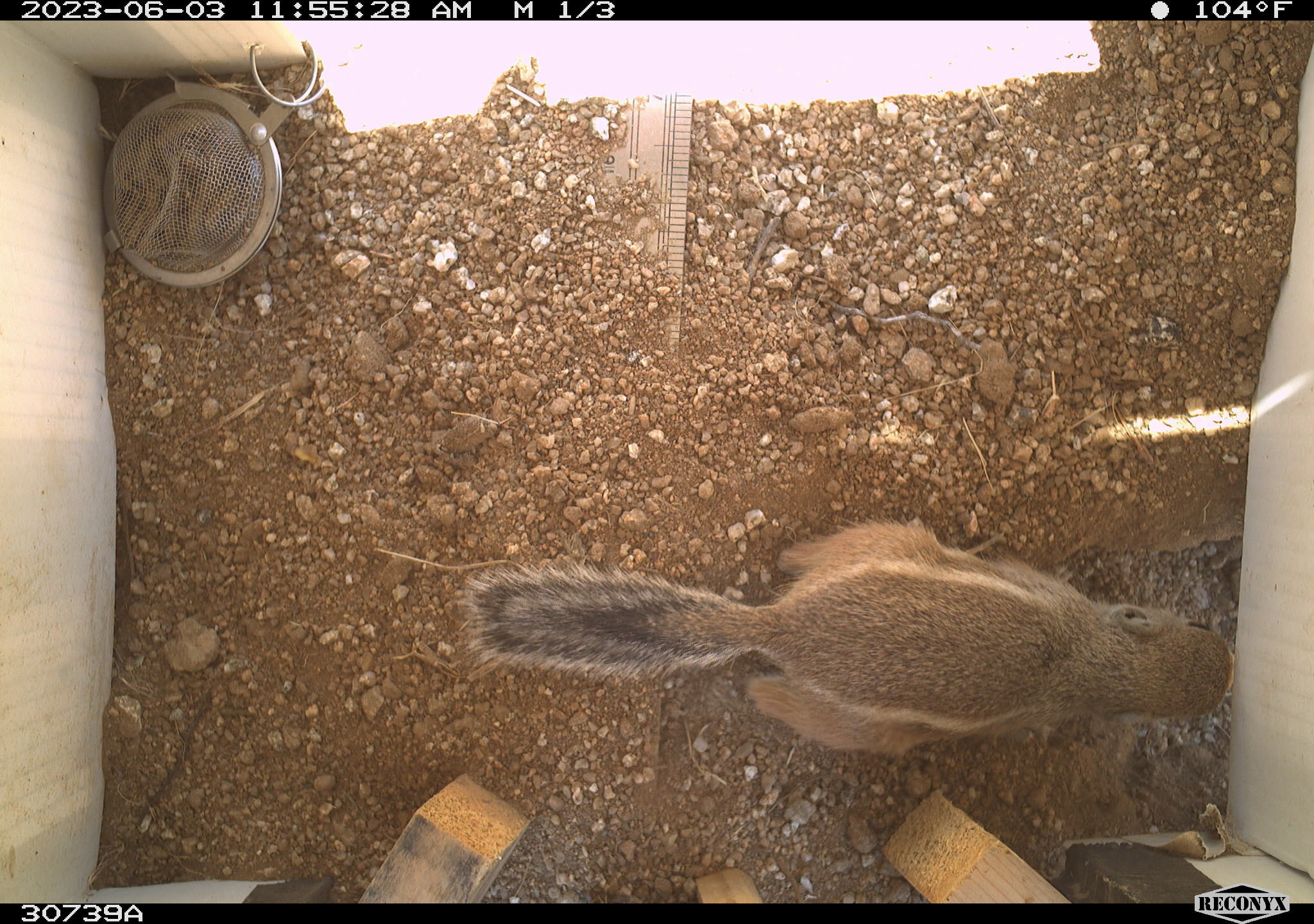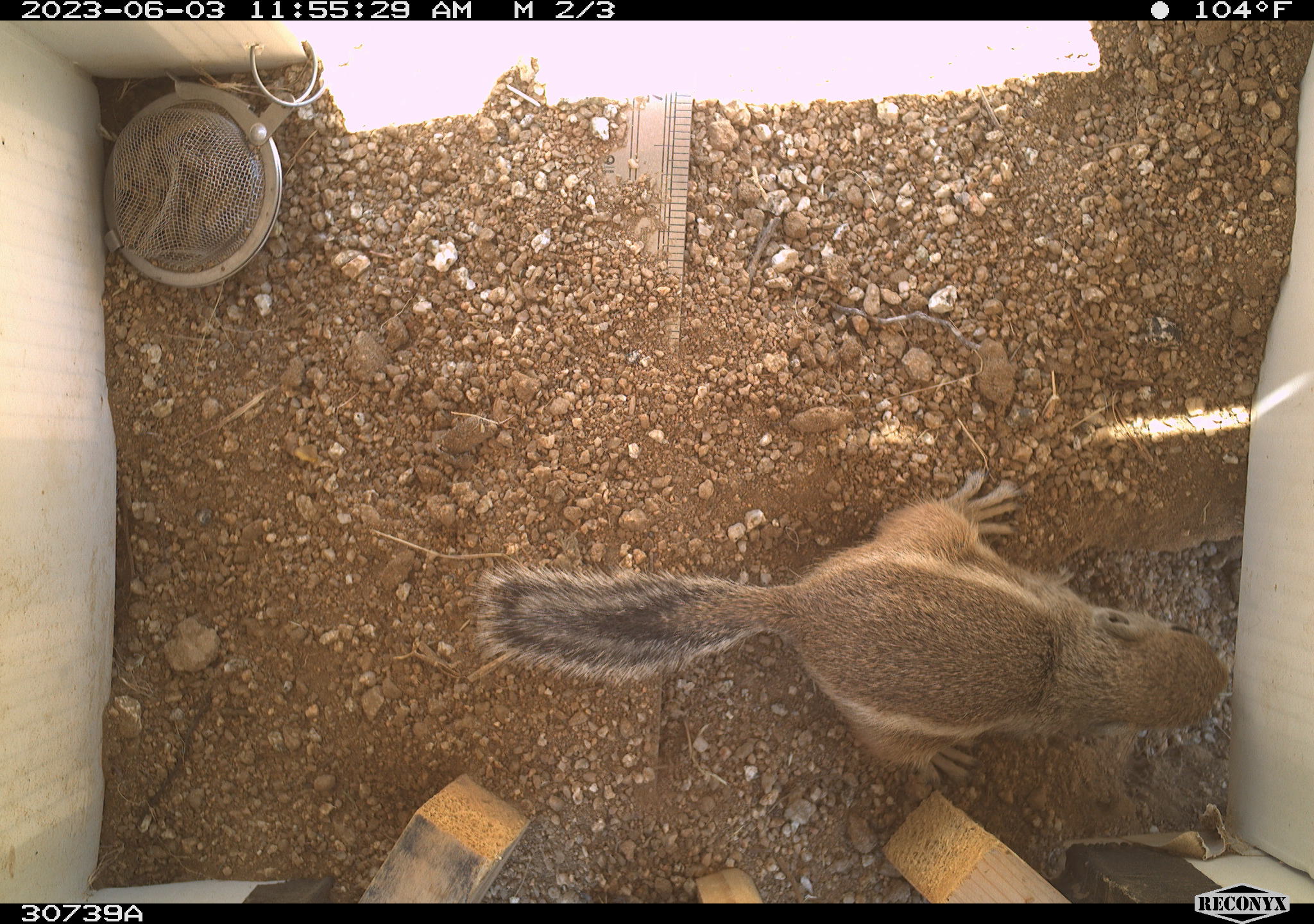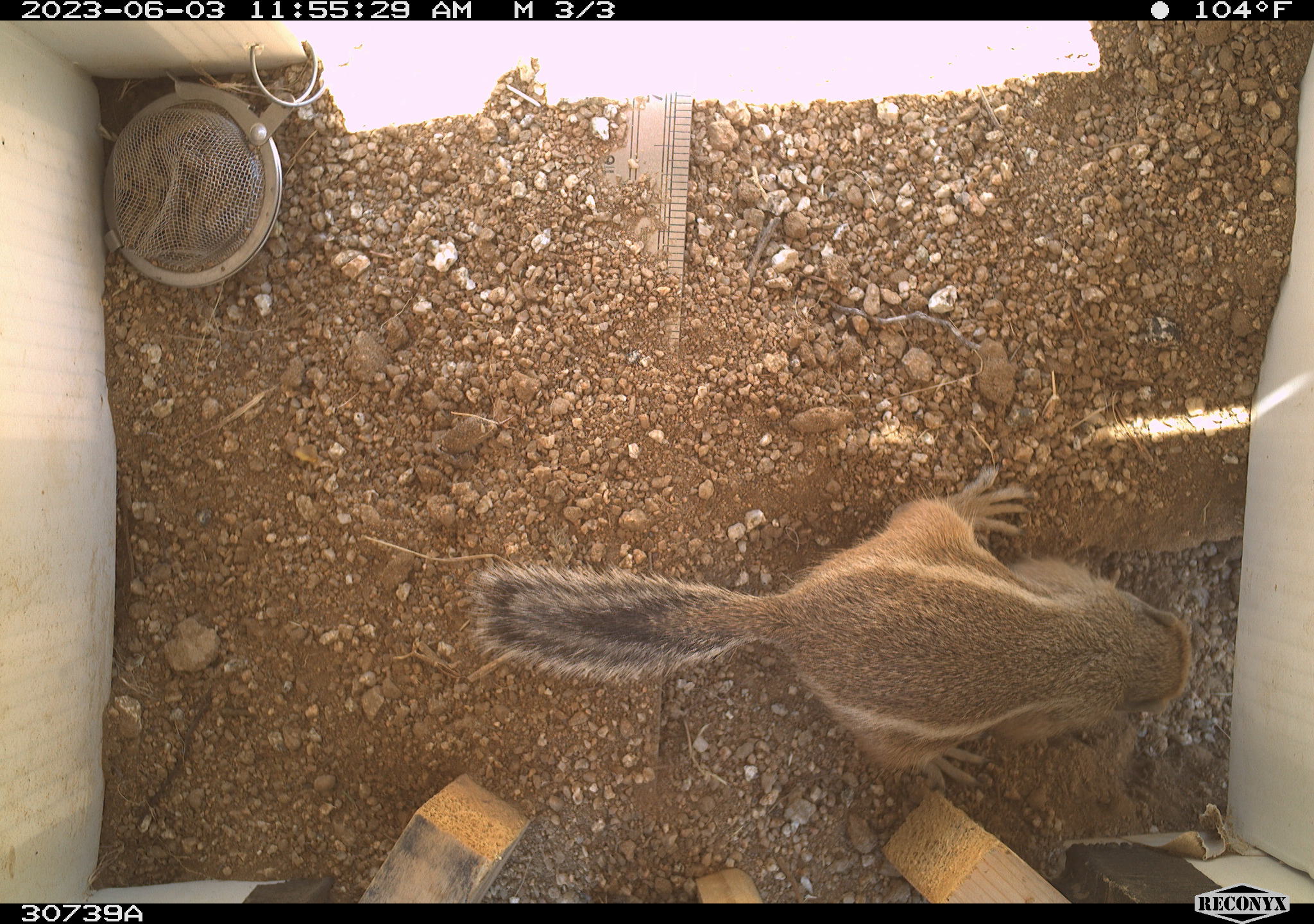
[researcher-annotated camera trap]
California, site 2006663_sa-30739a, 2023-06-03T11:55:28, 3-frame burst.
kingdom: Animalia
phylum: Chordata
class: Mammalia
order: Rodentia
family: Sciuridae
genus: Ammospermophilus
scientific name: Ammospermophilus leucurus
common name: white-tailed antelope squirrel